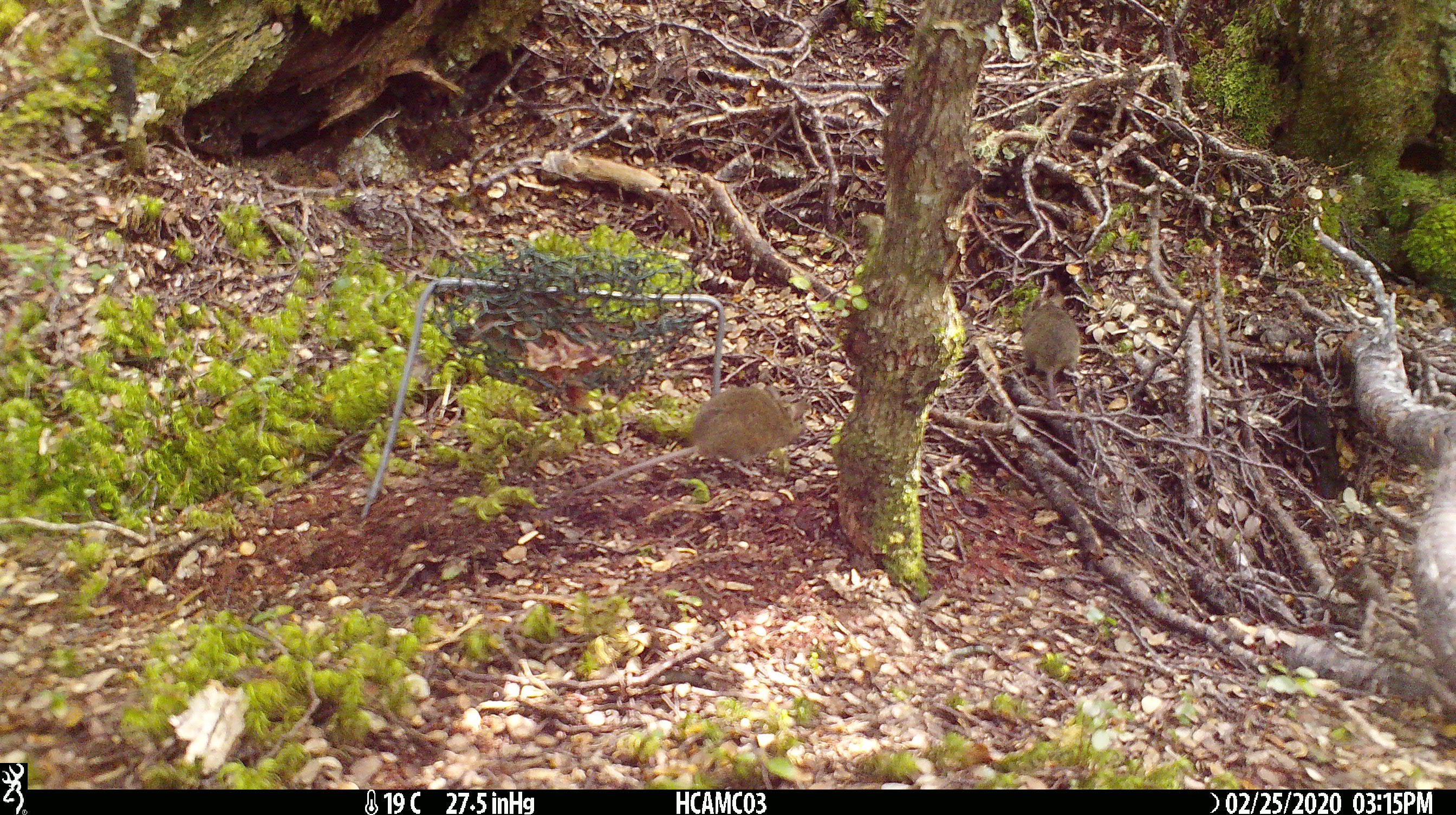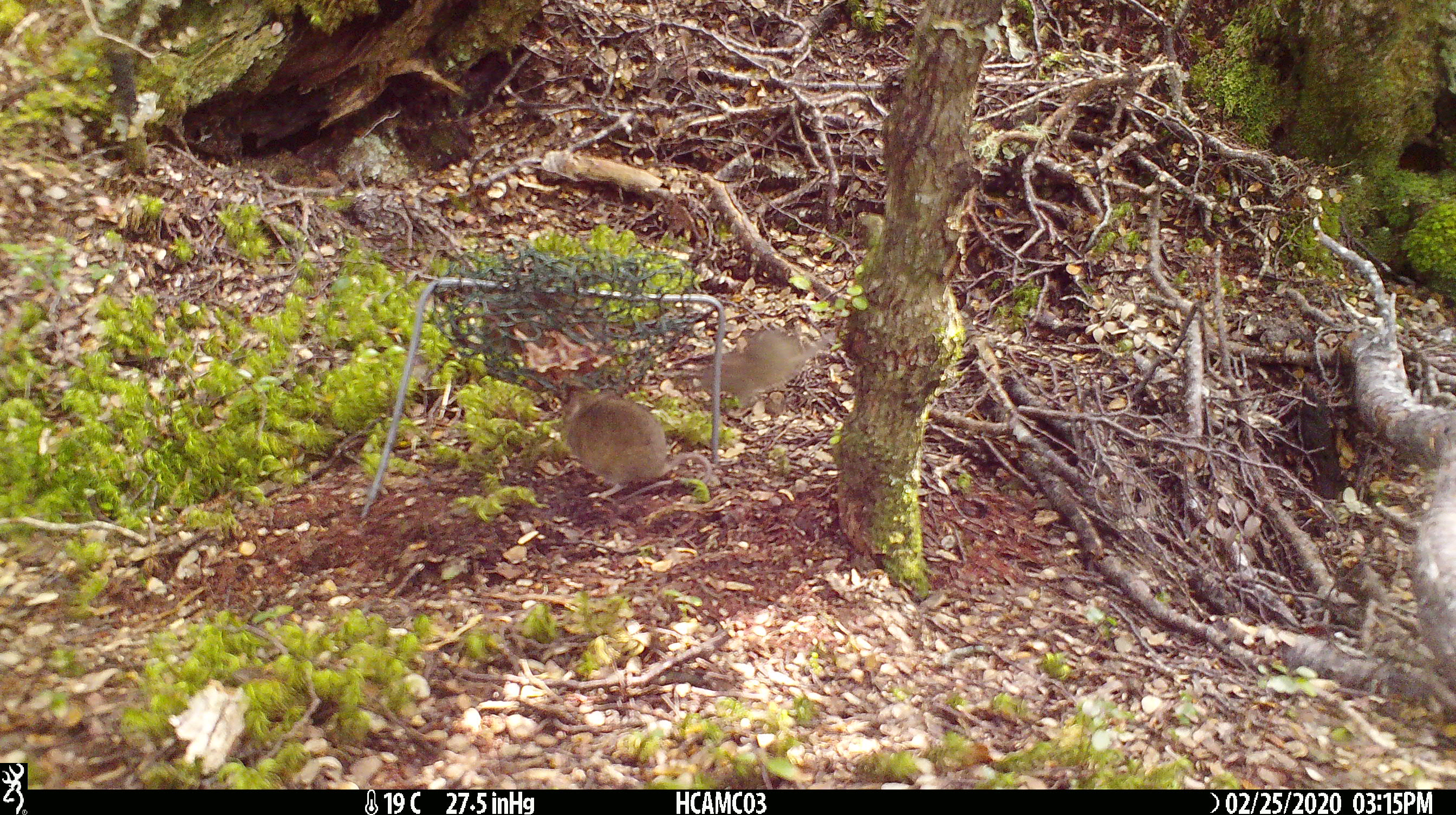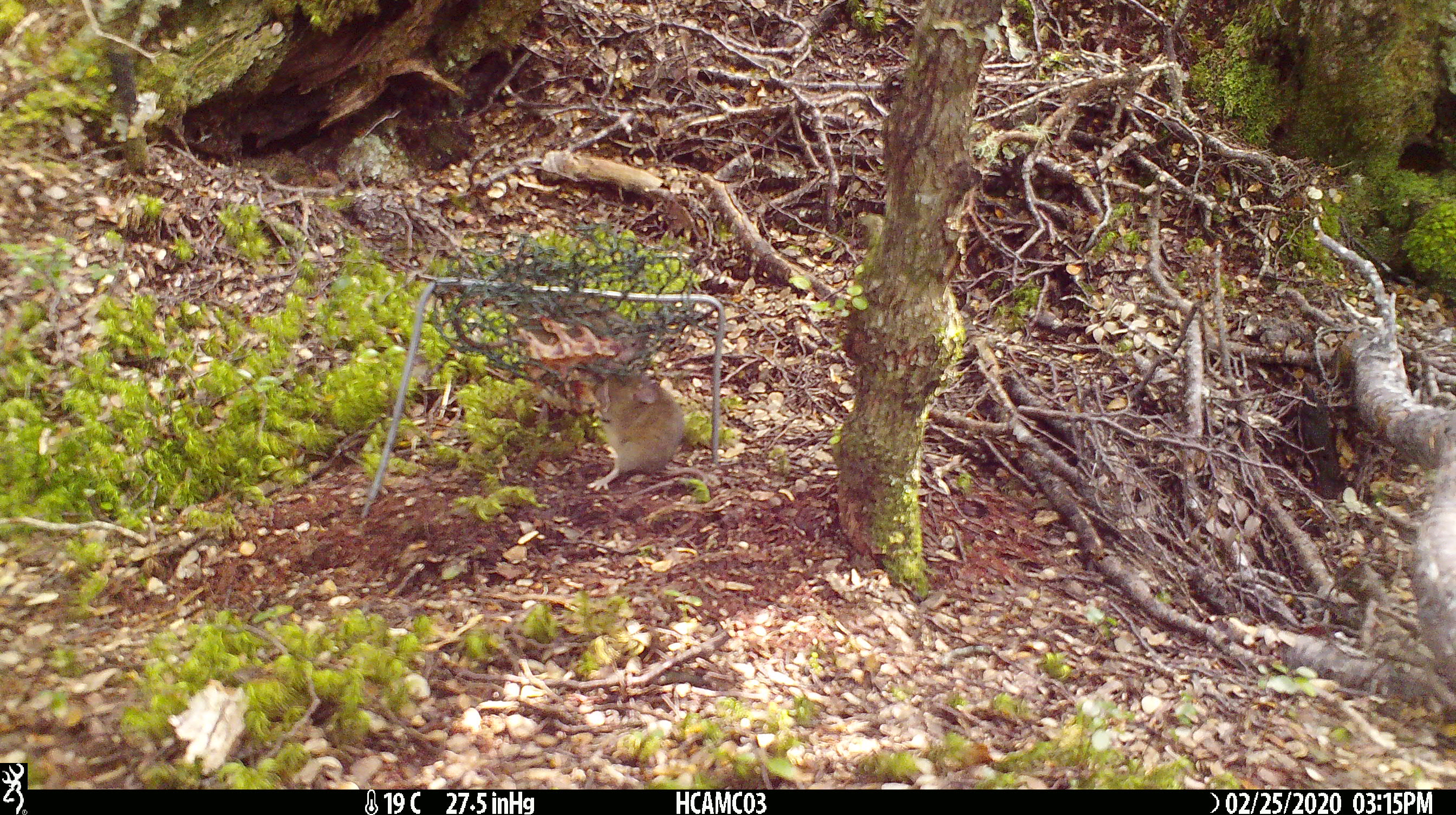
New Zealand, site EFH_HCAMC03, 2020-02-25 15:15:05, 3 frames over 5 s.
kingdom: Animalia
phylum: Chordata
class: Mammalia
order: Rodentia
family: Muridae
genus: Mus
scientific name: Mus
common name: mouse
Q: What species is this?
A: Mouse (Mus).